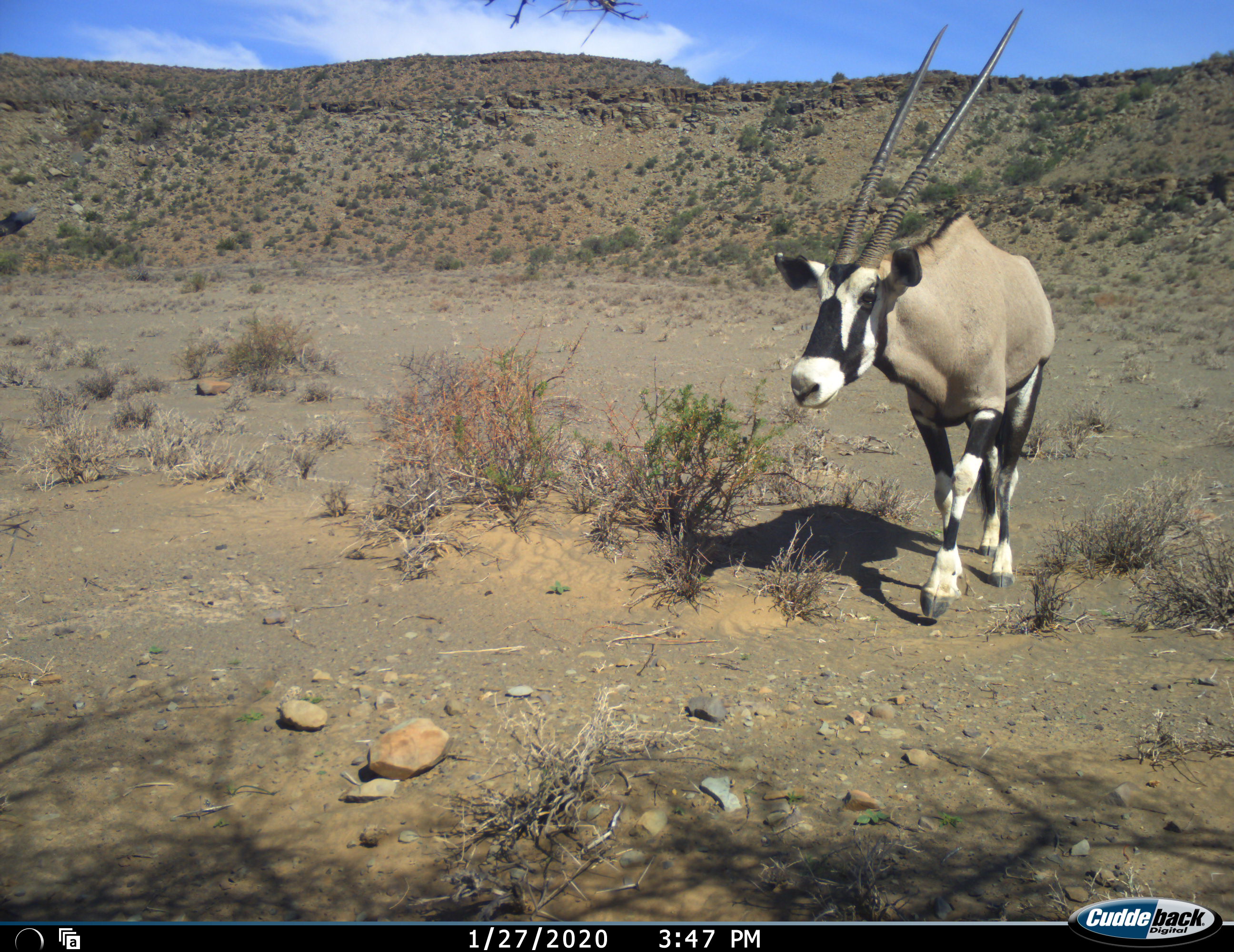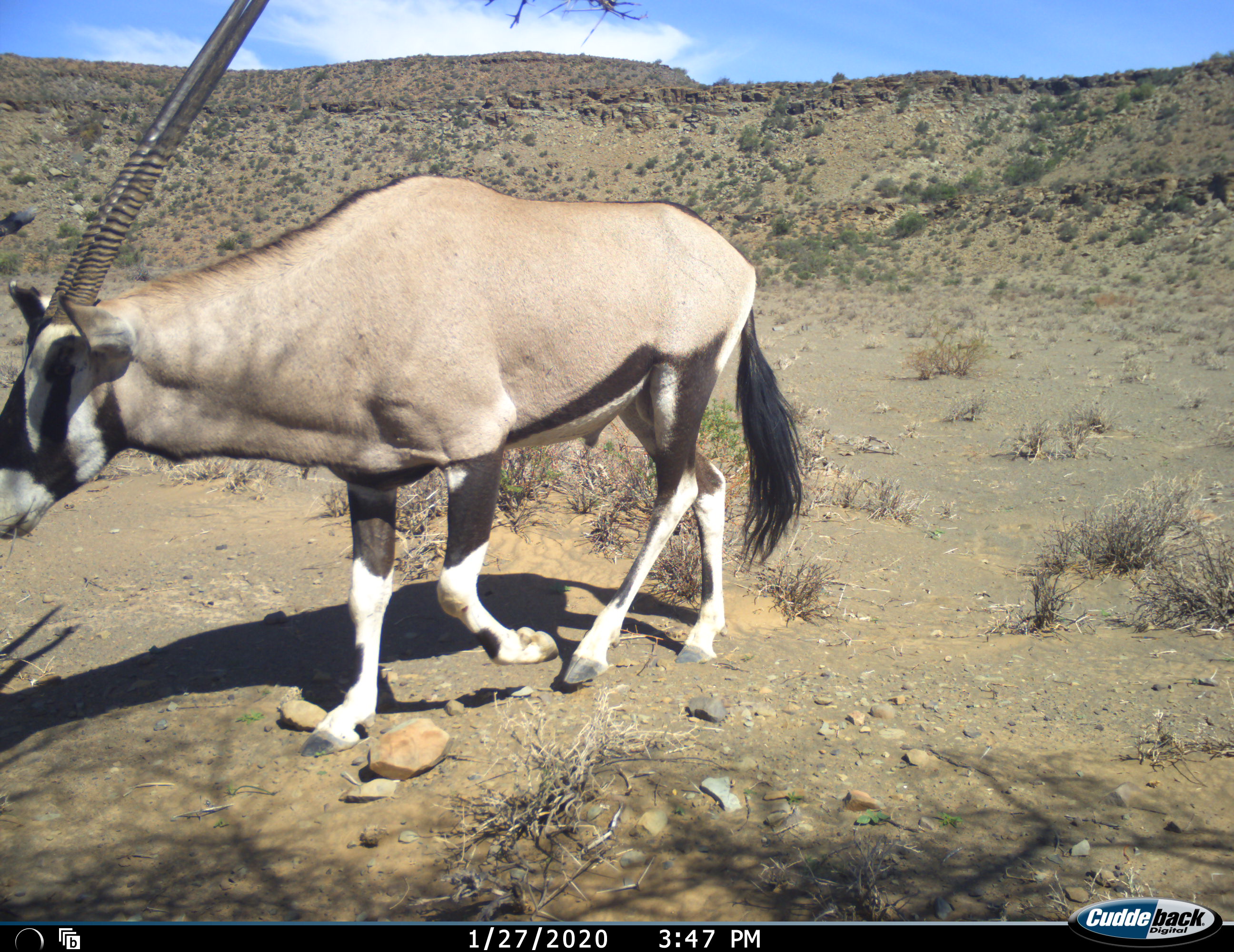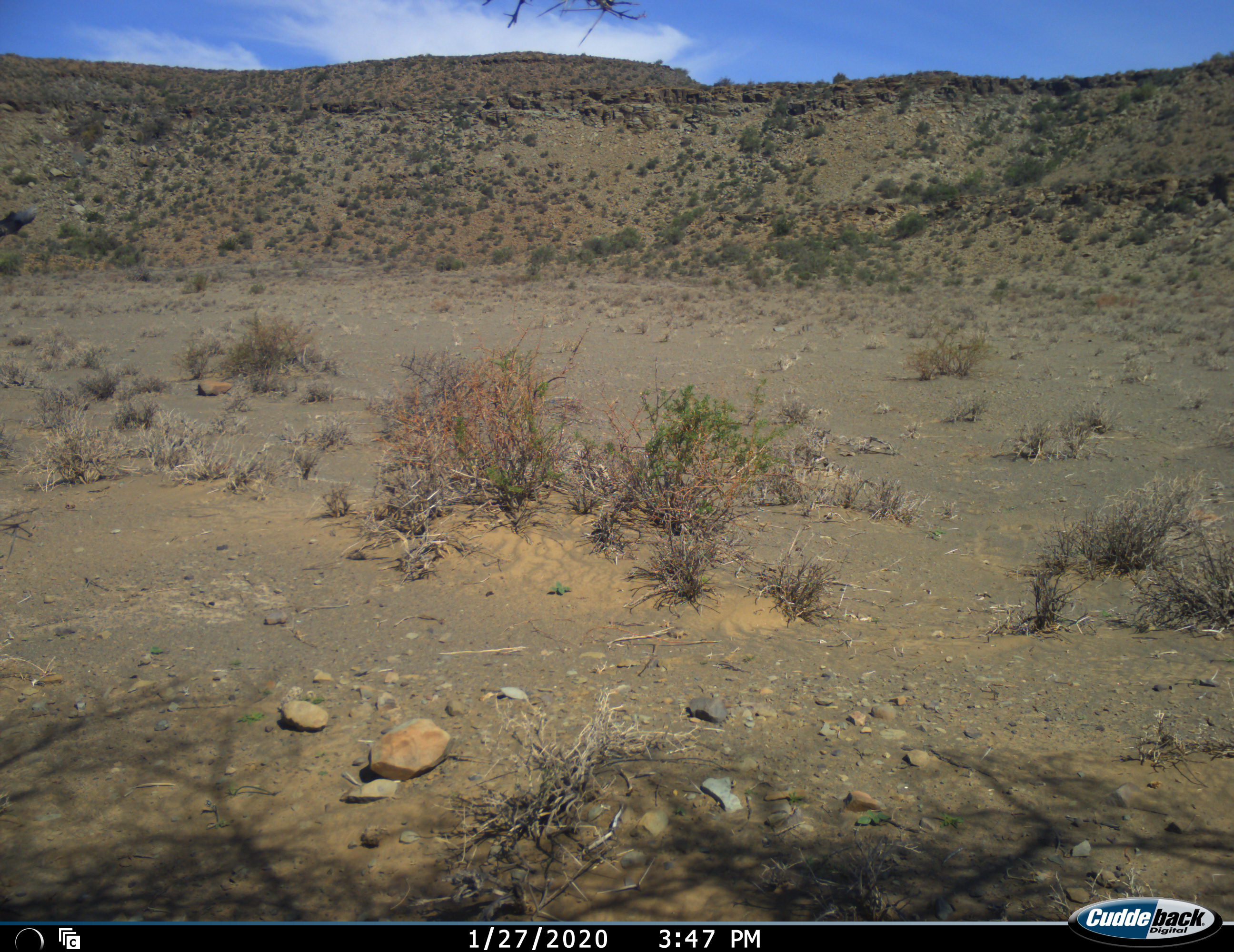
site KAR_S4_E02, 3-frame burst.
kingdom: Animalia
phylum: Chordata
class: Mammalia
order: Artiodactyla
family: Bovidae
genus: Oryx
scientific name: Oryx gazella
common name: gemsbok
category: oryx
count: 1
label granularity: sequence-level